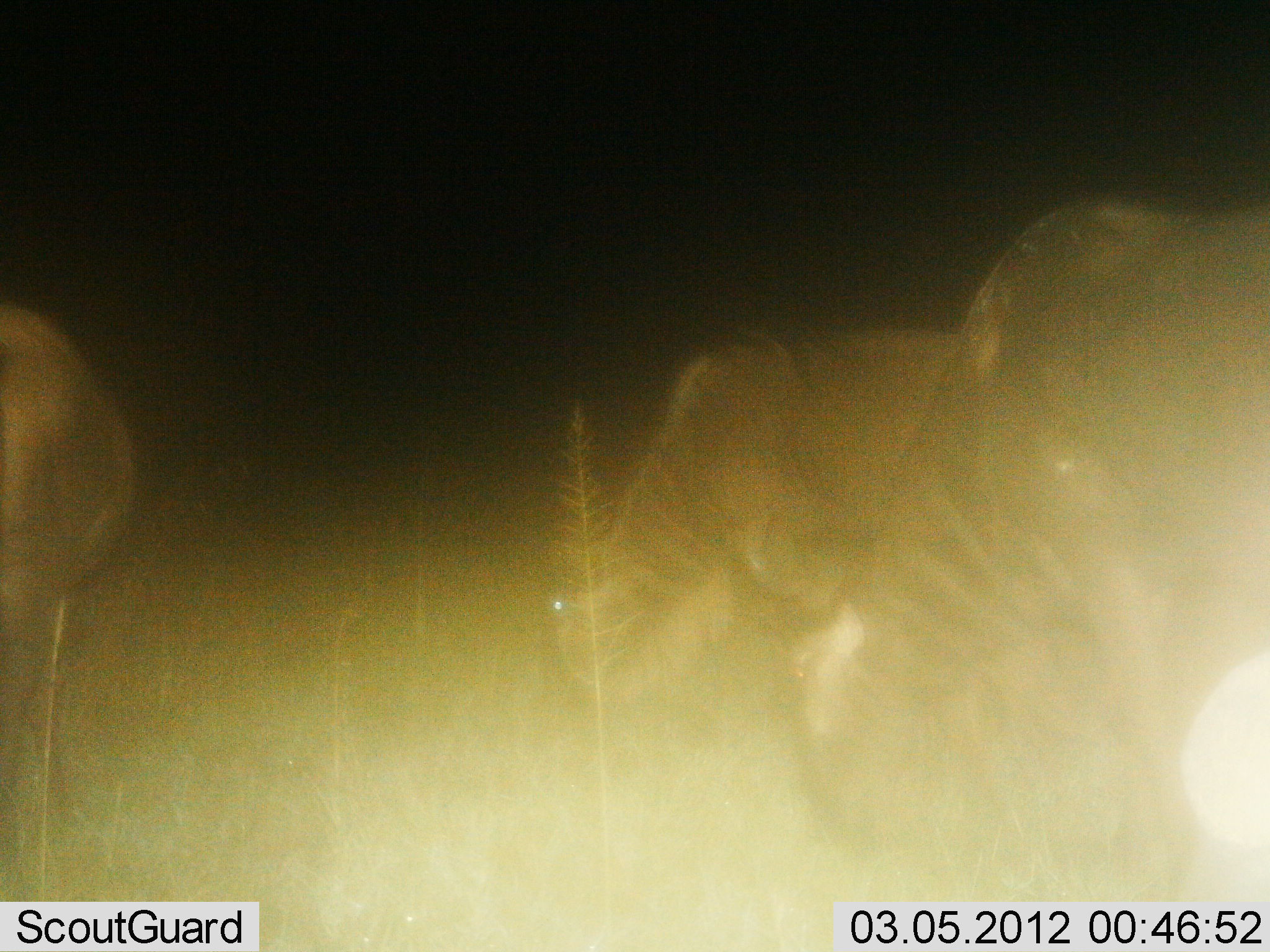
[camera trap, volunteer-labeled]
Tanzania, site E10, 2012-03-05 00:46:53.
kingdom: Animalia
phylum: Chordata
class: Mammalia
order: Artiodactyla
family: Bovidae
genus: Connochaetes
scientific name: Connochaetes taurinus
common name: blue wildebeest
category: wildebeest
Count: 3.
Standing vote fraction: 14%.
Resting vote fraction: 0%.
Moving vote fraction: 0%.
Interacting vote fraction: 0%.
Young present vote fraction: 0%.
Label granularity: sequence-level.